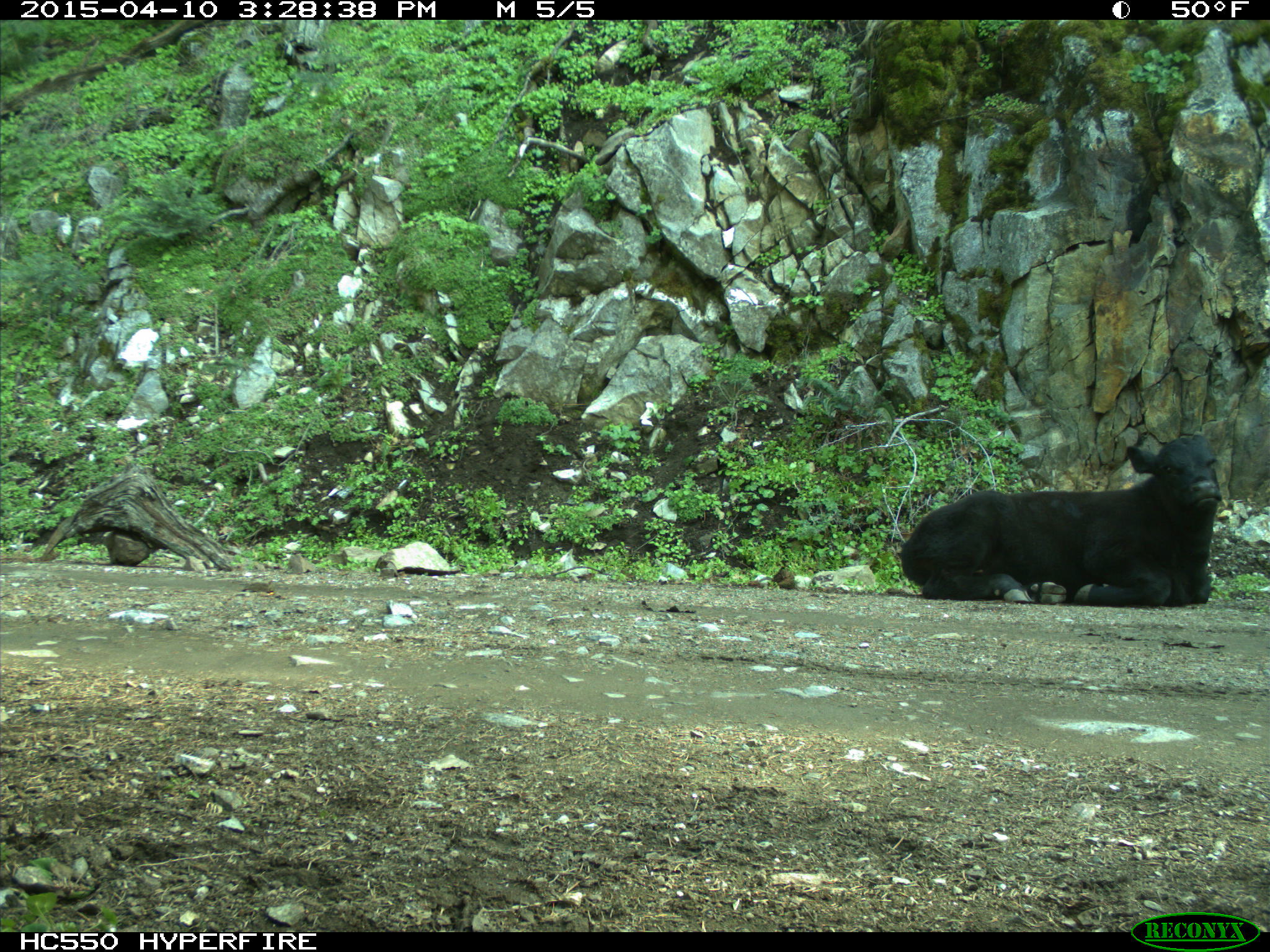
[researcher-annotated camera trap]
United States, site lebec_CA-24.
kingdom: Animalia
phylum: Chordata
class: Mammalia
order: Artiodactyla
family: Bovidae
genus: Bos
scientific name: Bos taurus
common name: domestic cow